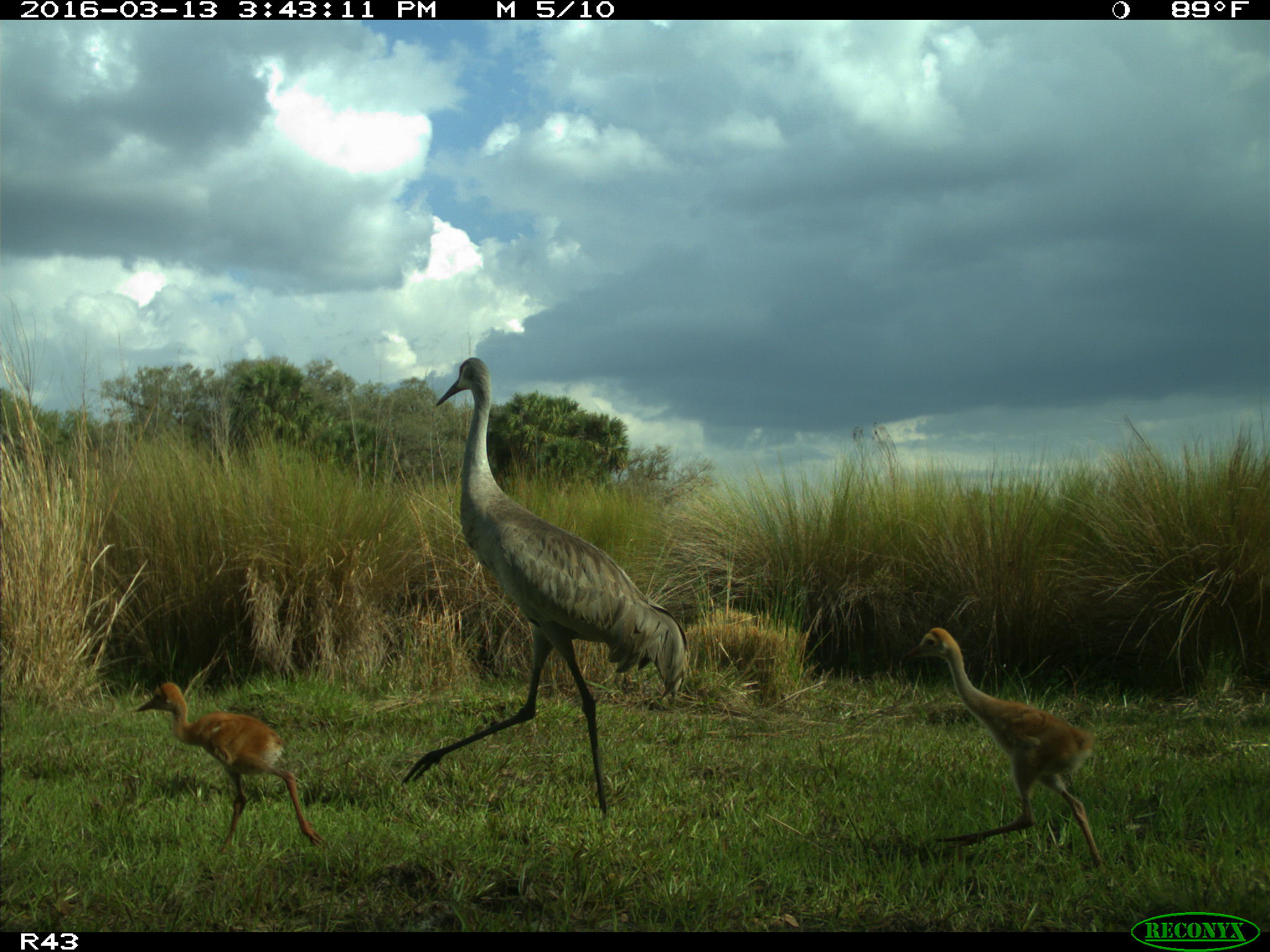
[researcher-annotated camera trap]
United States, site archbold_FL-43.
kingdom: Animalia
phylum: Chordata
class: Aves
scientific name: Aves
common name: birds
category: unidentified bird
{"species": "unidentified bird (birds) (Aves)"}